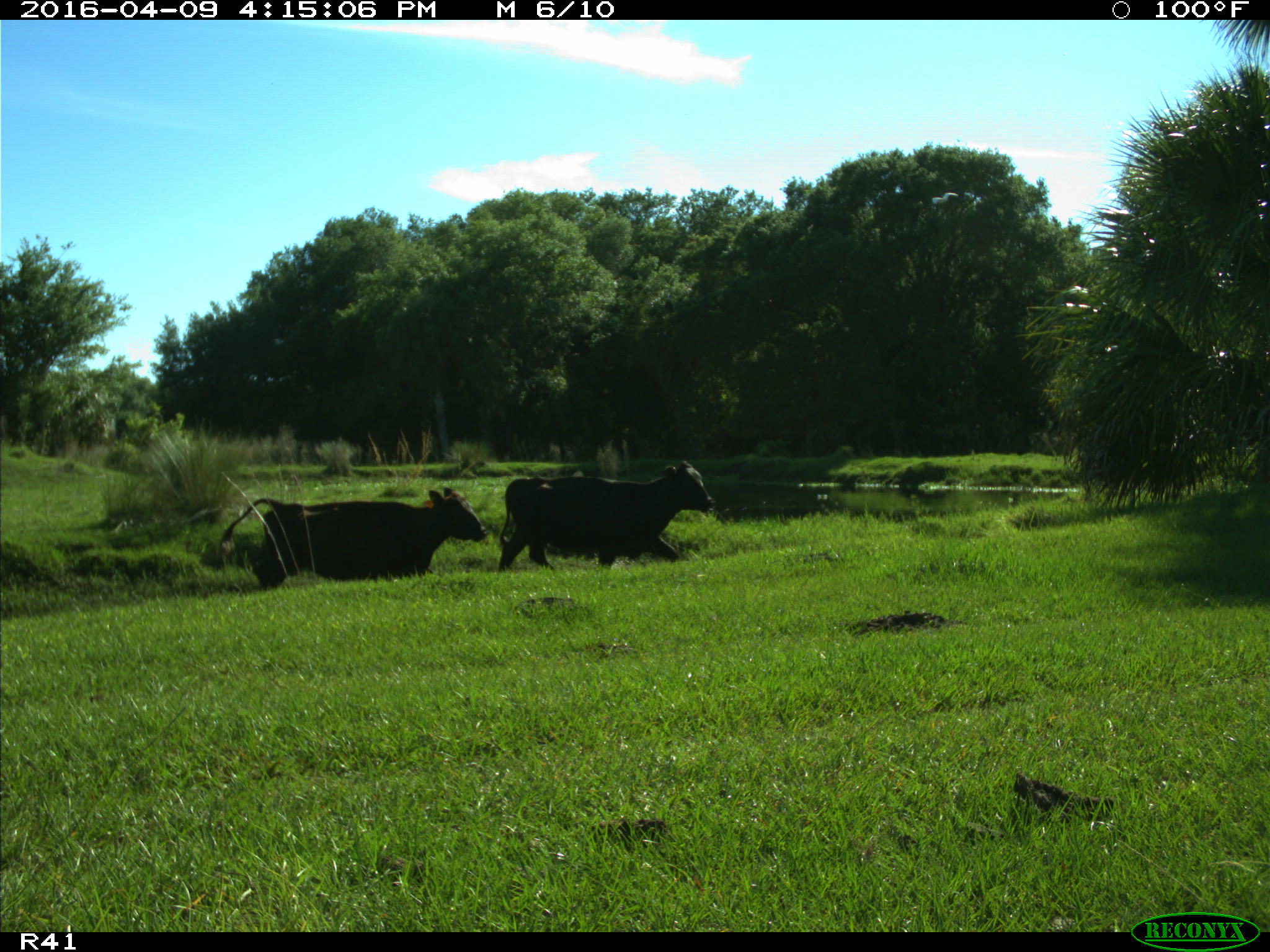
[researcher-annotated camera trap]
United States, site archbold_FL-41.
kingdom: Animalia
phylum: Chordata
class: Mammalia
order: Artiodactyla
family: Bovidae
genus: Bos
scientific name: Bos taurus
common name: domestic cow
Bos taurus (domestic cow).